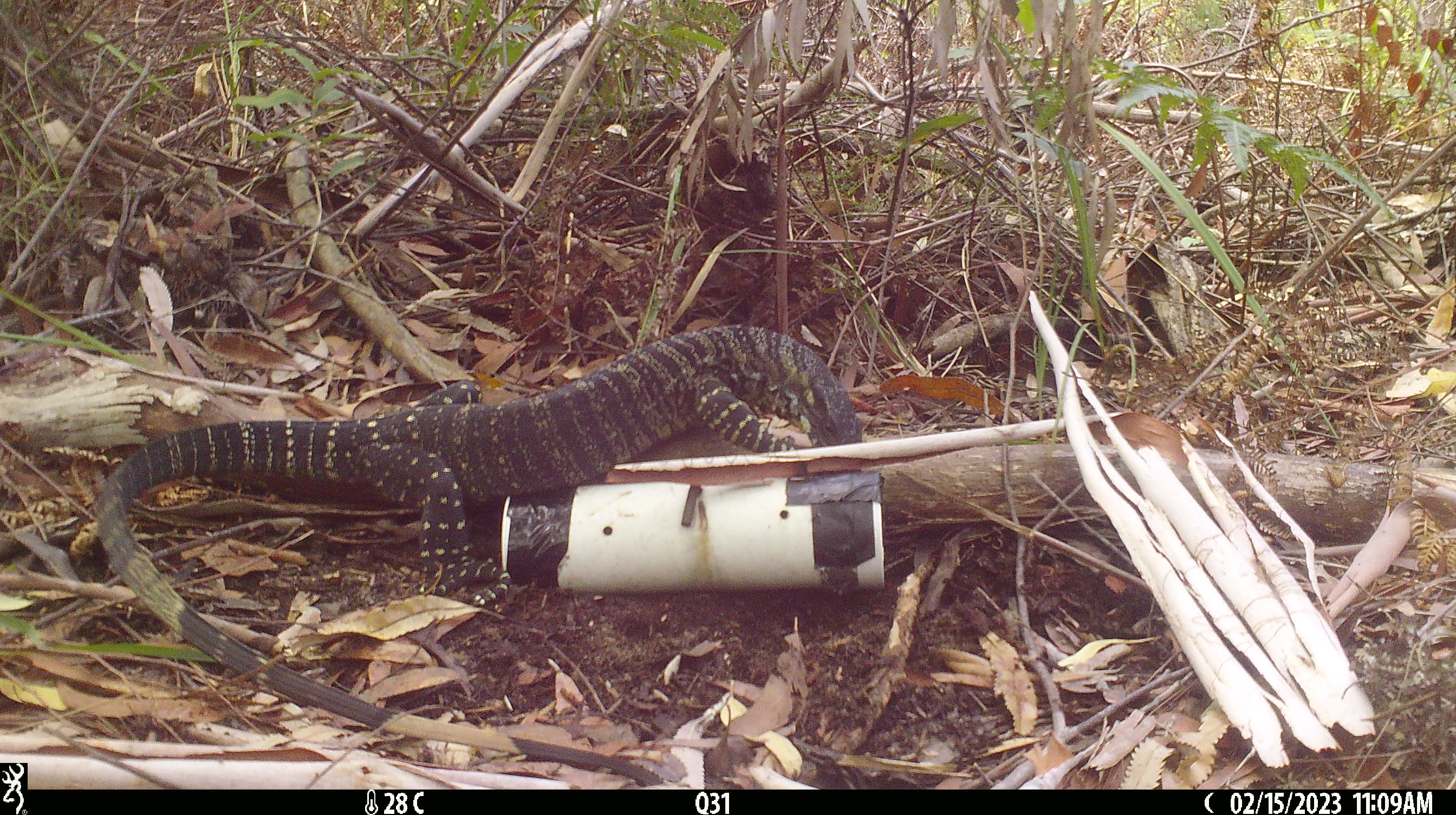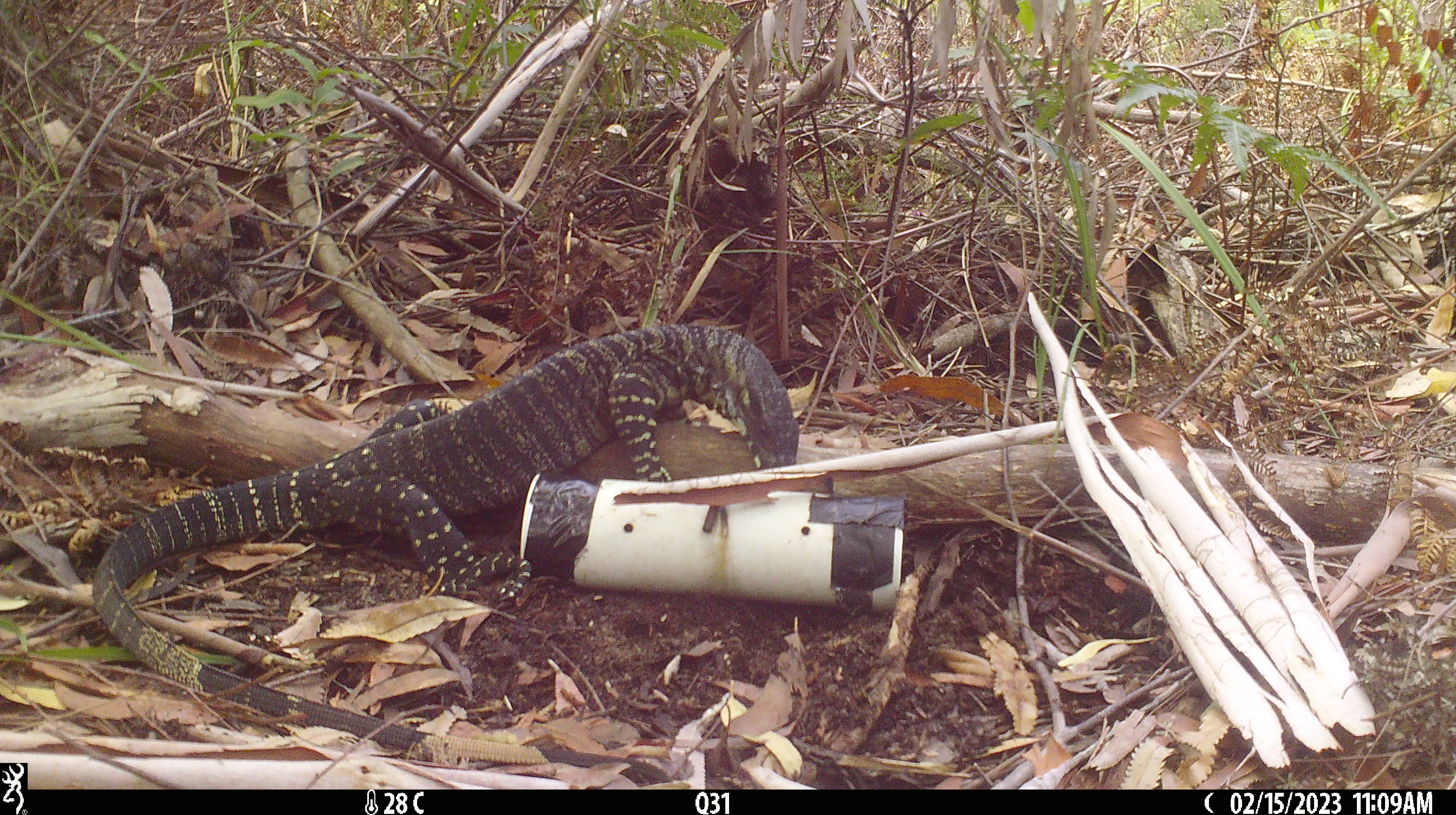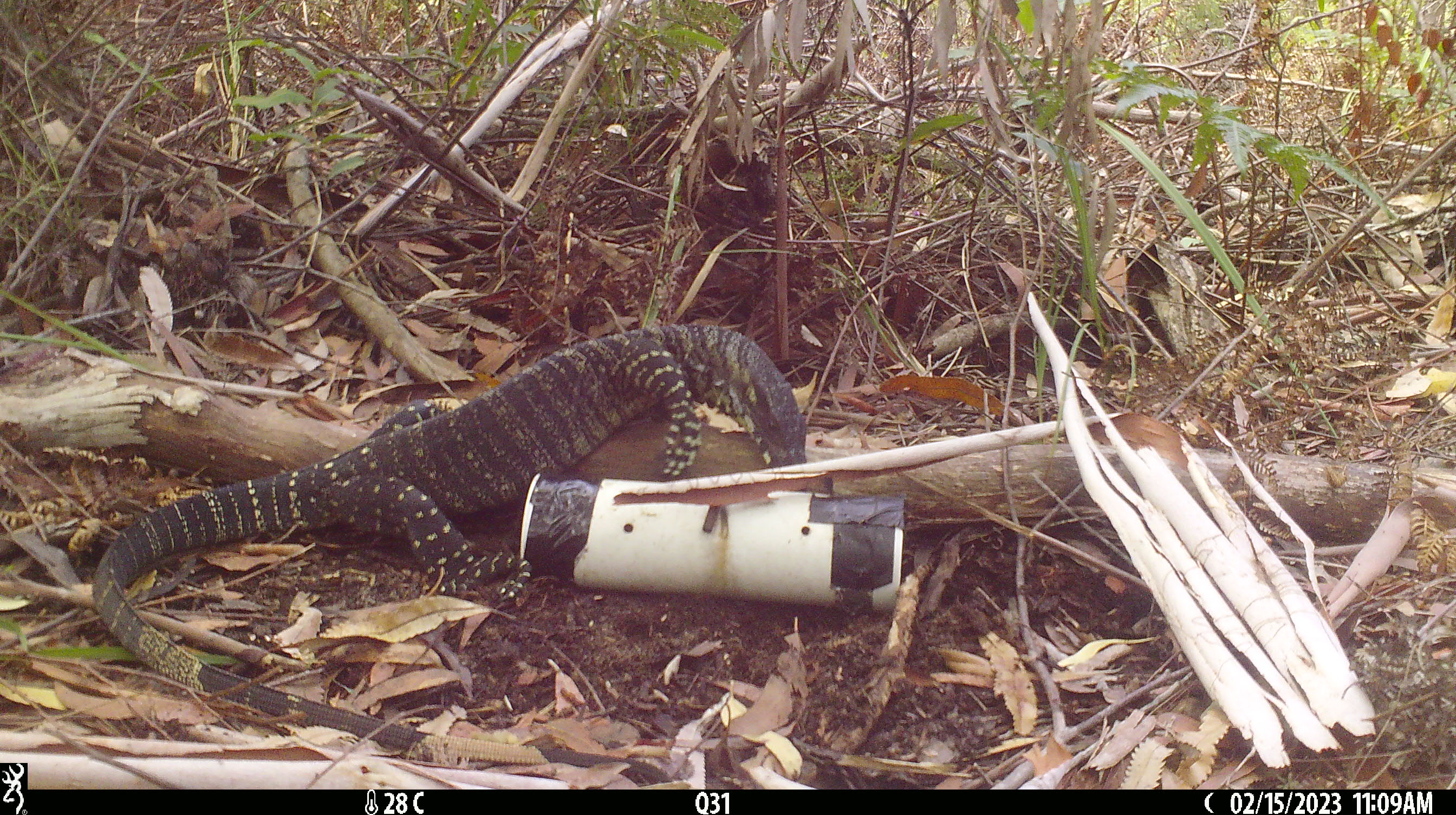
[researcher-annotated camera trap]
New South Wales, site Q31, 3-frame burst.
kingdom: Animalia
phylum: Chordata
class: Reptilia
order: Squamata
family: Varanidae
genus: Varanus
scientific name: Varanus varius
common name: lace monitor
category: goanna